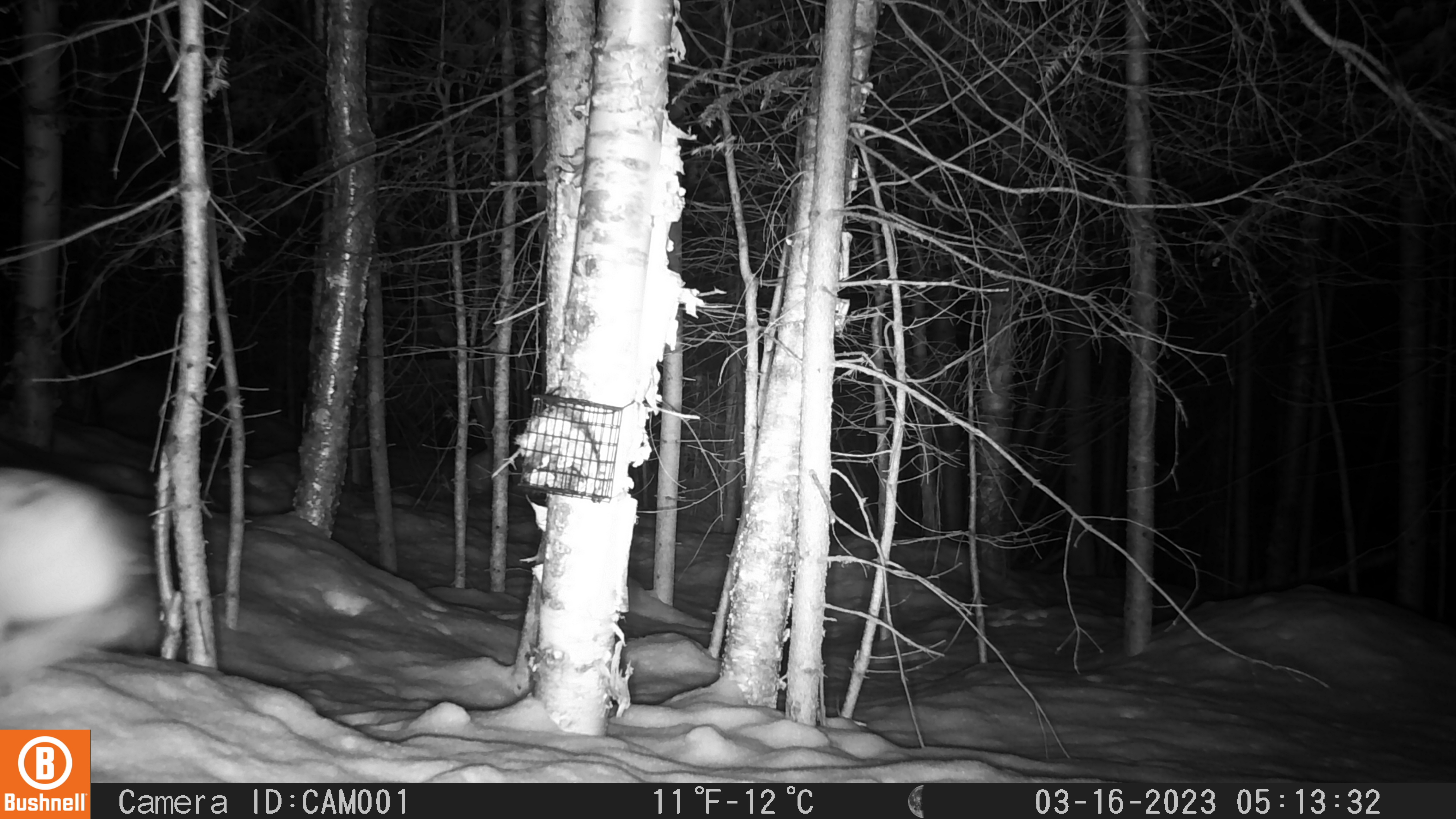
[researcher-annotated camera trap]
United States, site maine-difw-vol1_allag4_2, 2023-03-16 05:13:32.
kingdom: Animalia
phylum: Chordata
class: Mammalia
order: Lagomorpha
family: Leporidae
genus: Lepus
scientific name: Lepus americanus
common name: snowshoe hare